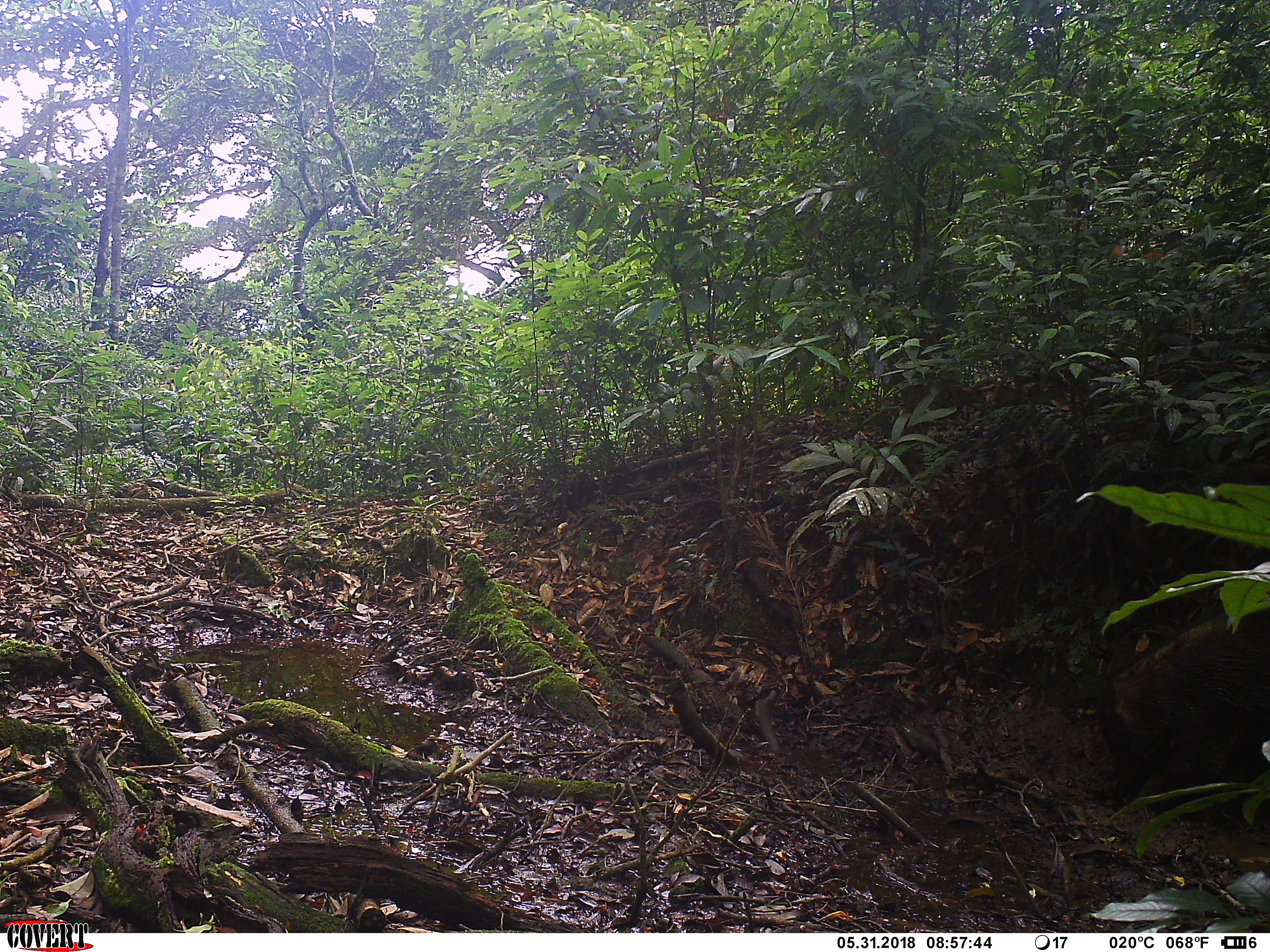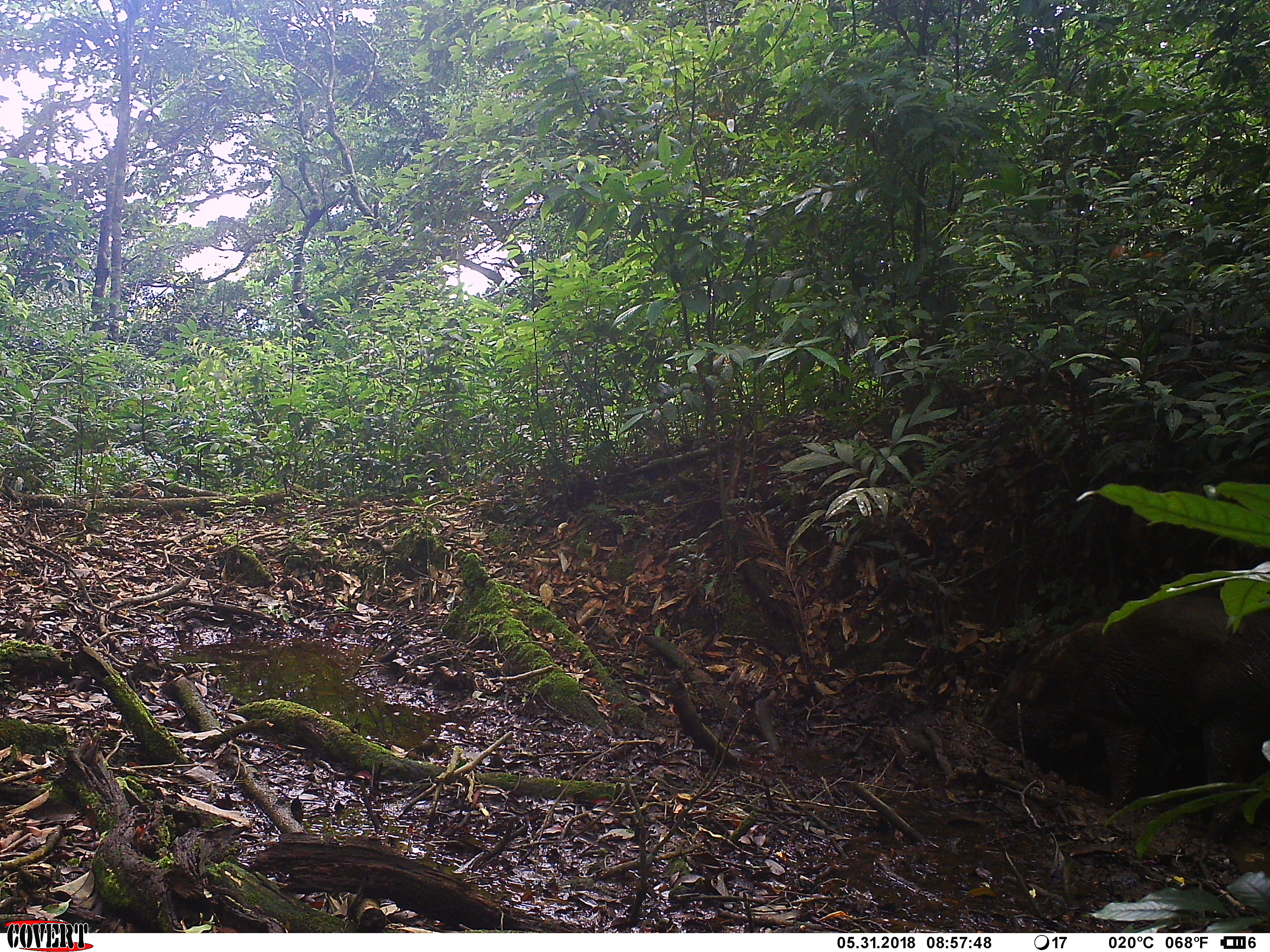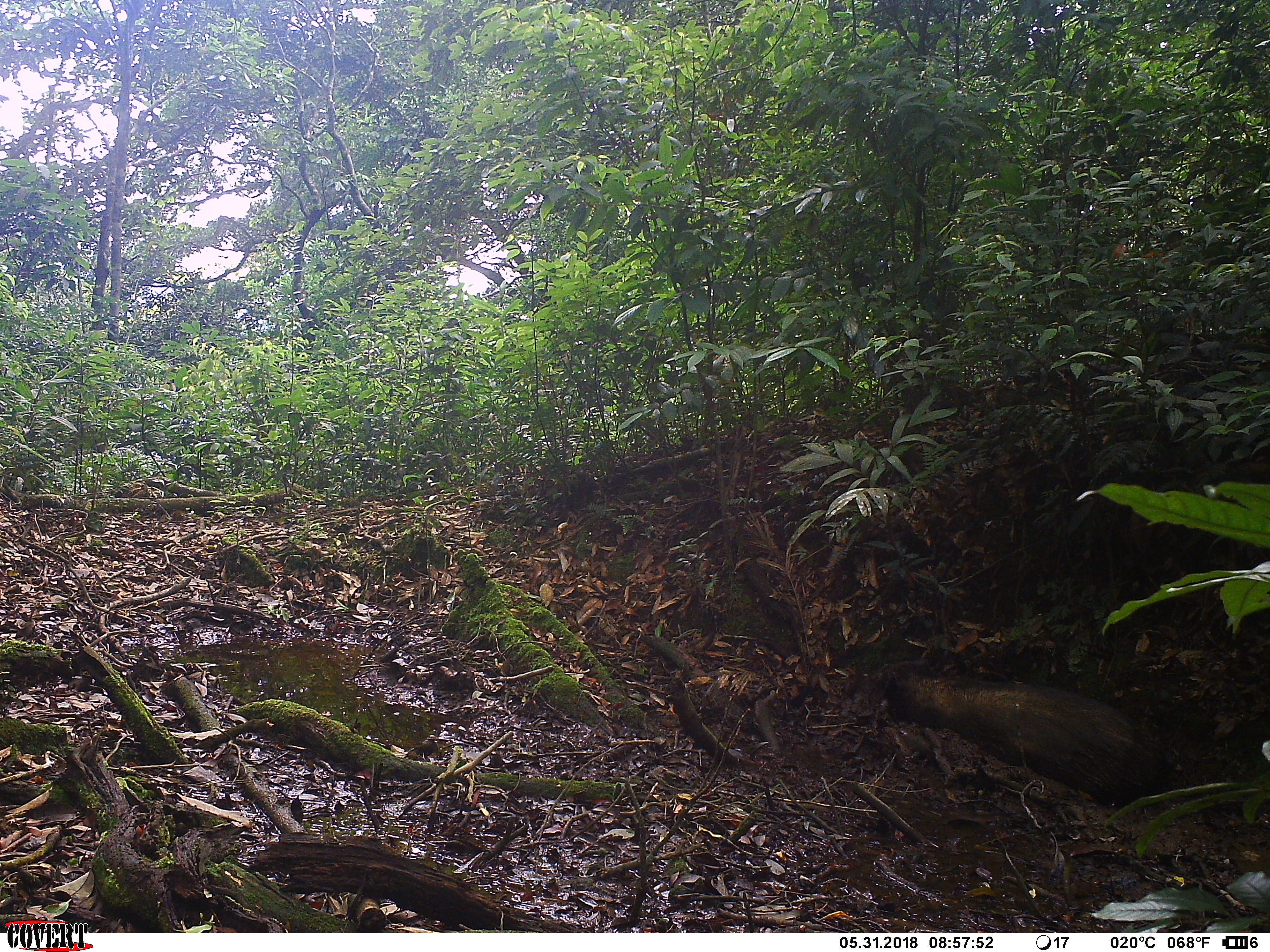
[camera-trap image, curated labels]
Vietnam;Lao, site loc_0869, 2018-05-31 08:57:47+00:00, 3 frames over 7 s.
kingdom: Animalia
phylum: Chordata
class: Mammalia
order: Artiodactyla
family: Suidae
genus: Sus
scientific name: Sus scrofa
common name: eurasian wild pig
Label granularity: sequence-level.